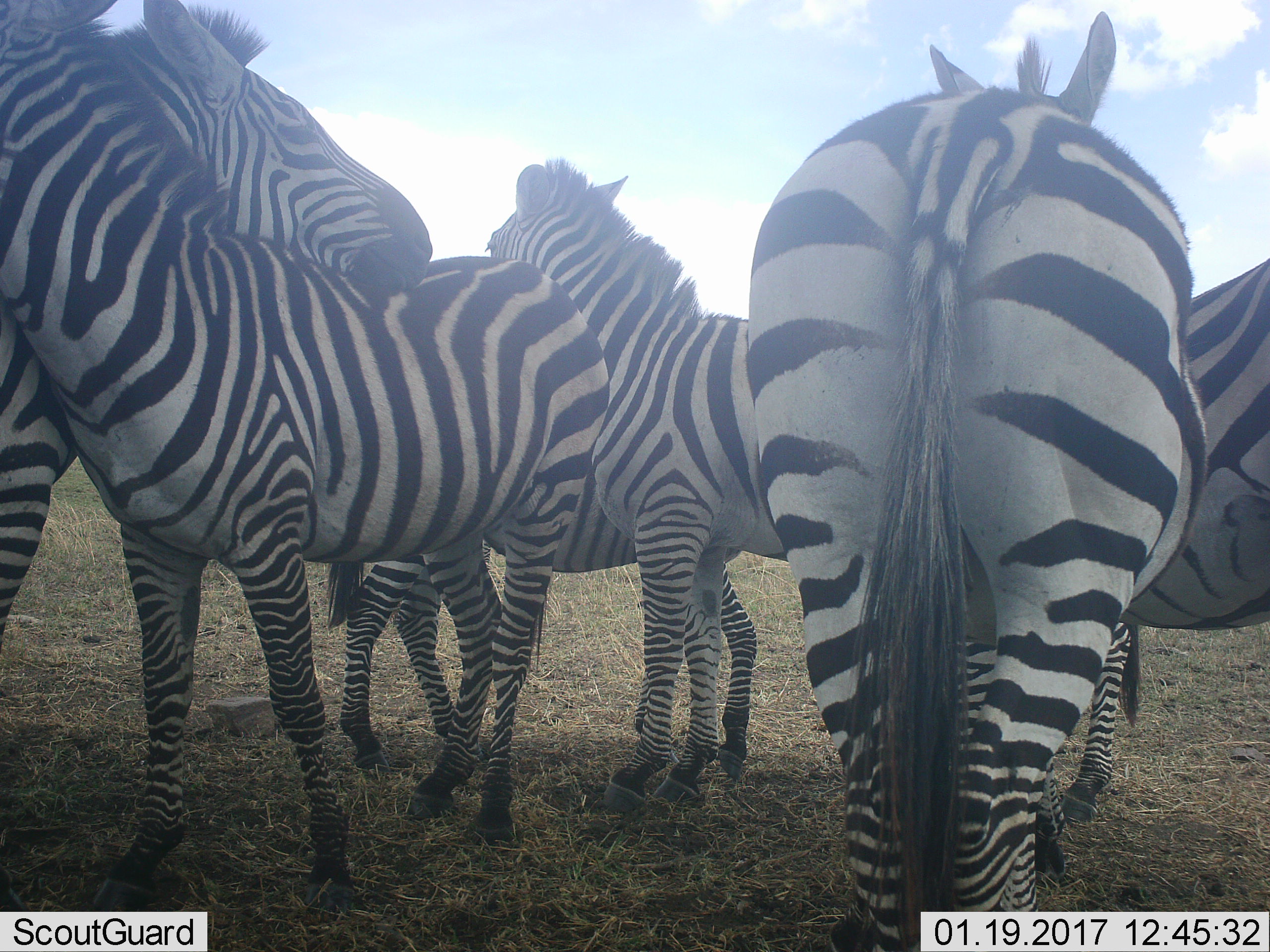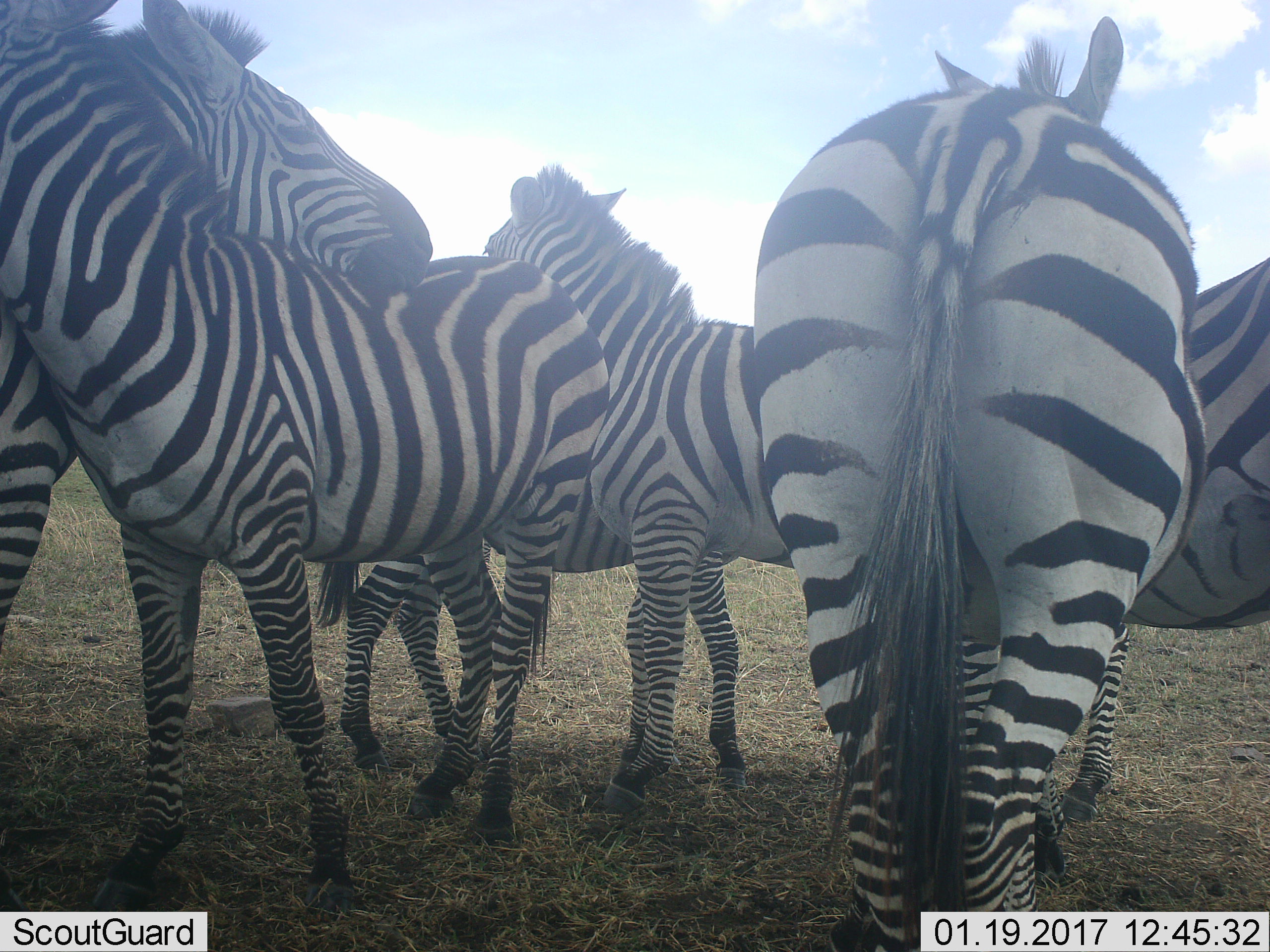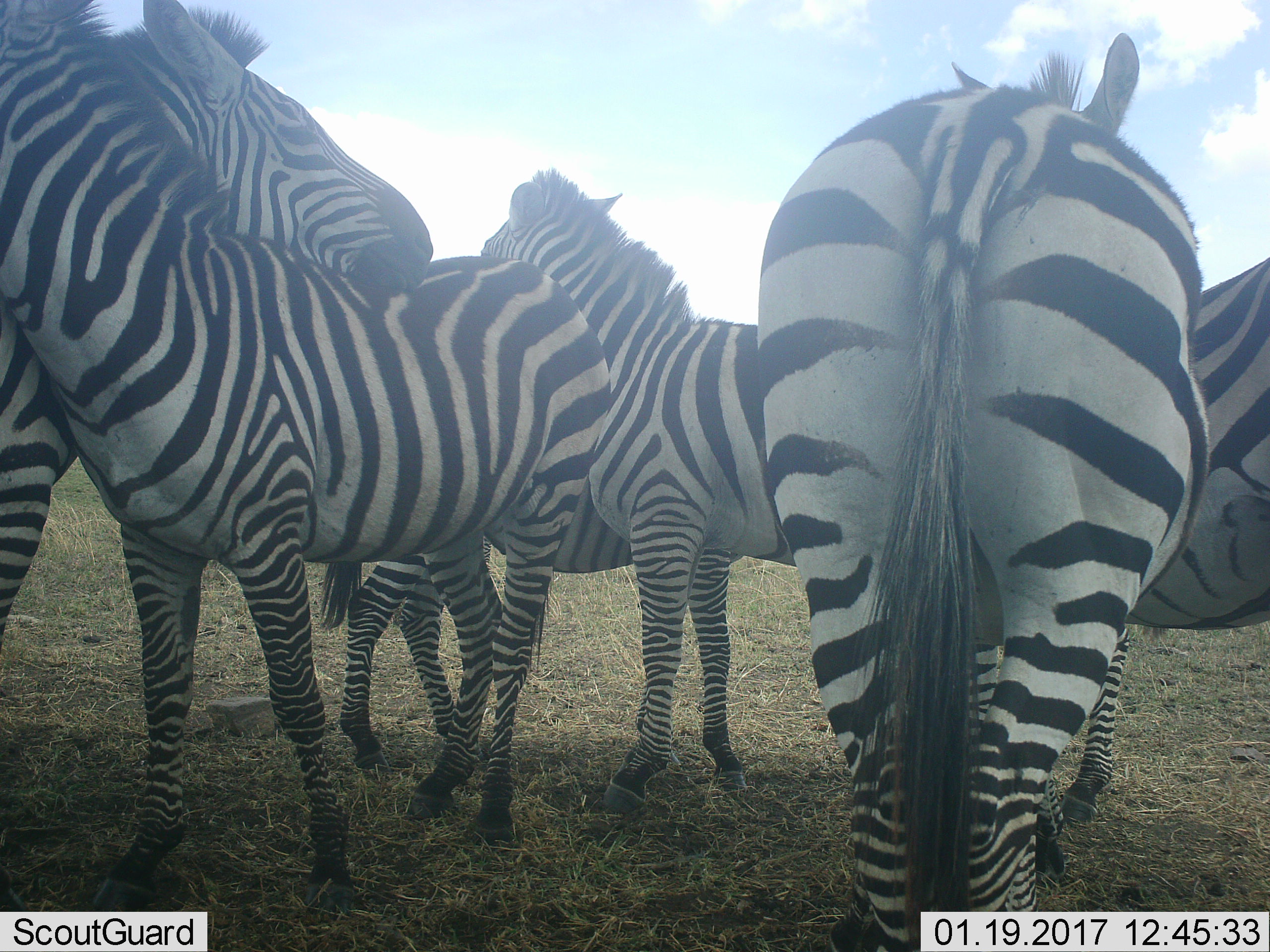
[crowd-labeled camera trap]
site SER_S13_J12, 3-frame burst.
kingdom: Animalia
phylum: Chordata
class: Mammalia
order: Perissodactyla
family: Equidae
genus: Equus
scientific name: Equus quagga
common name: plains zebra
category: zebraplains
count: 6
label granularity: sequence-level